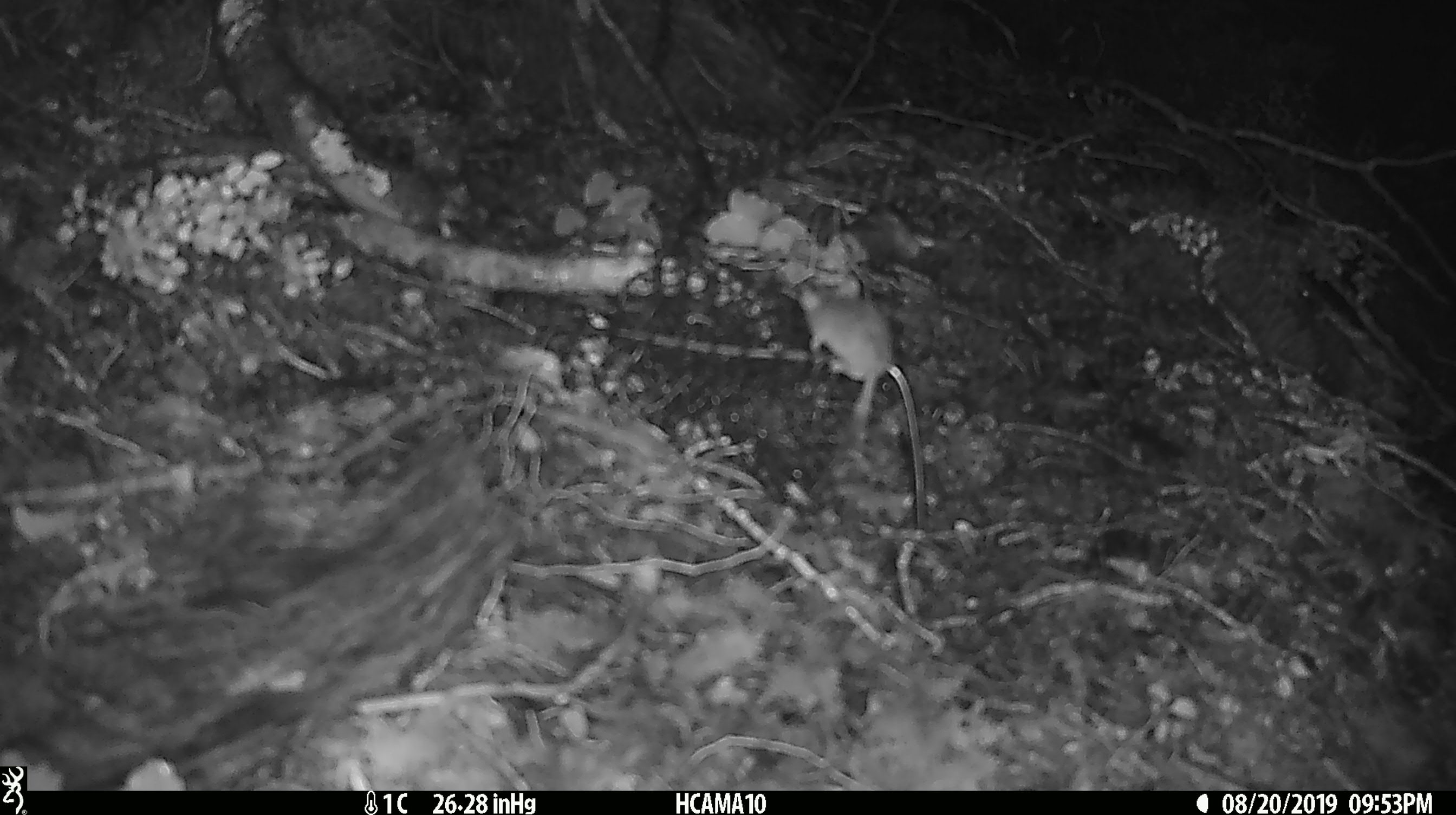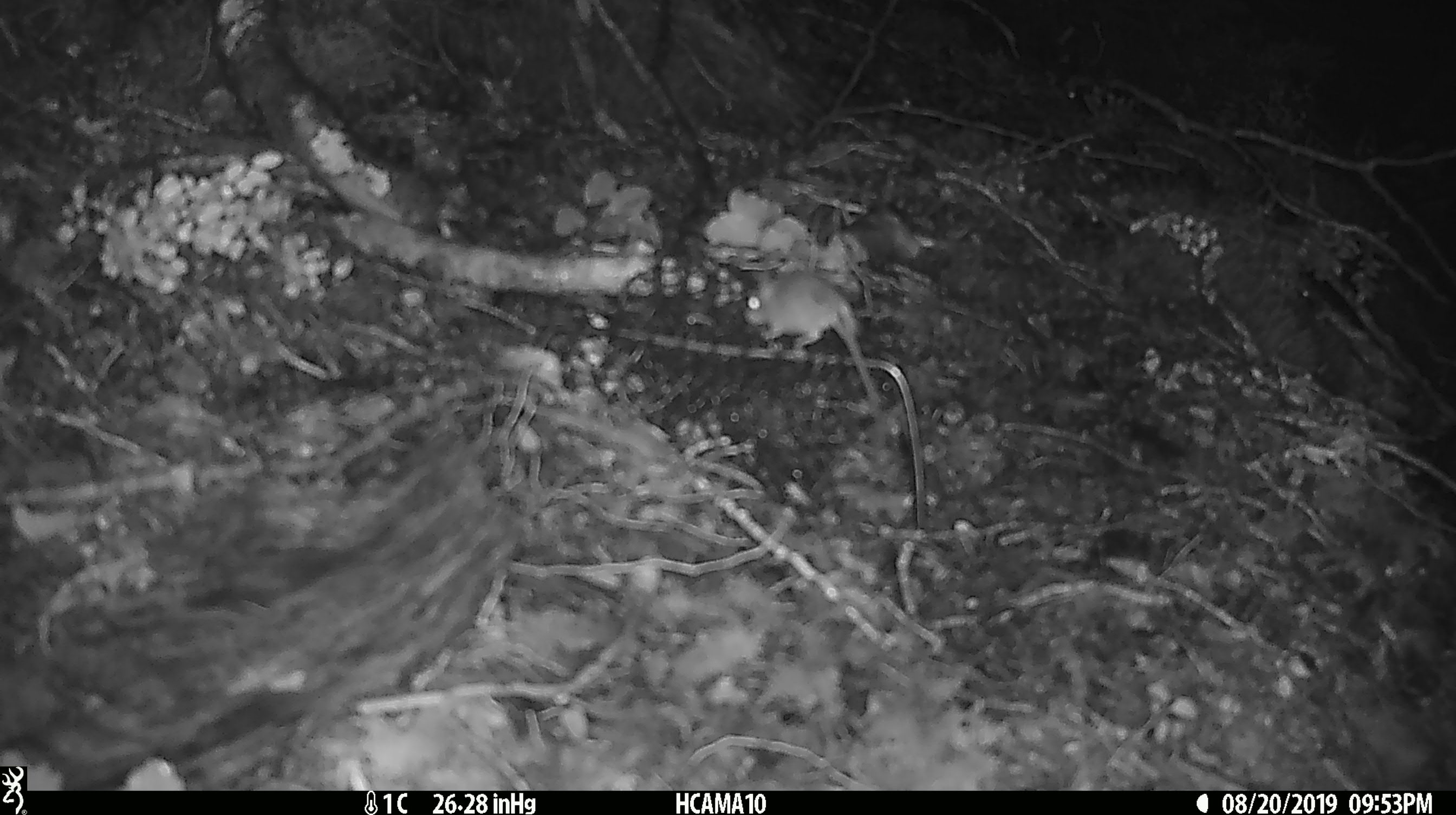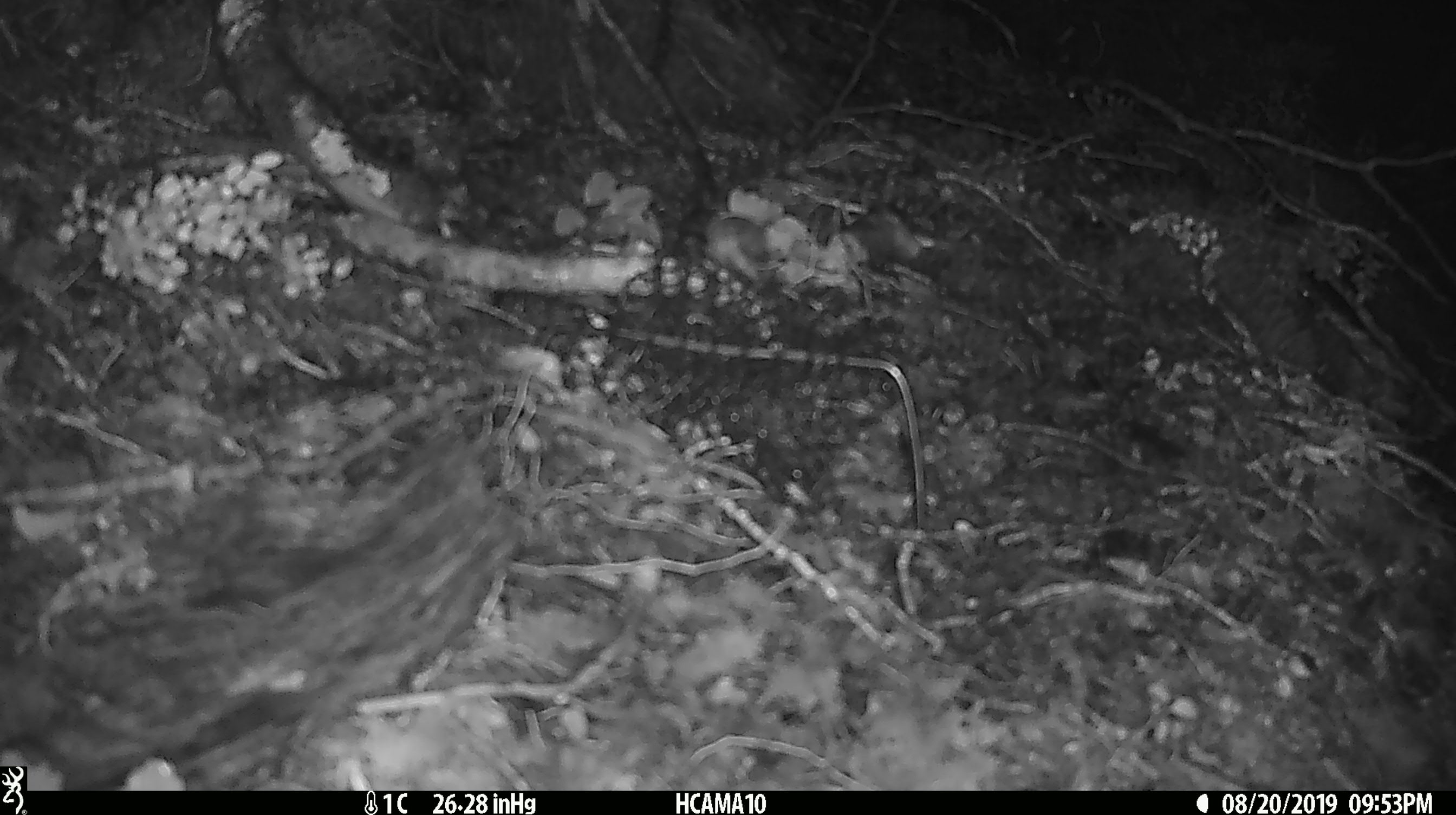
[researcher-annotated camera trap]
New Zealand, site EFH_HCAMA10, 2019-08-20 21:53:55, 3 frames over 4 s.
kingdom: Animalia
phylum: Chordata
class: Mammalia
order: Rodentia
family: Muridae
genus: Mus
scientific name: Mus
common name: mouse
Mouse (Mus).